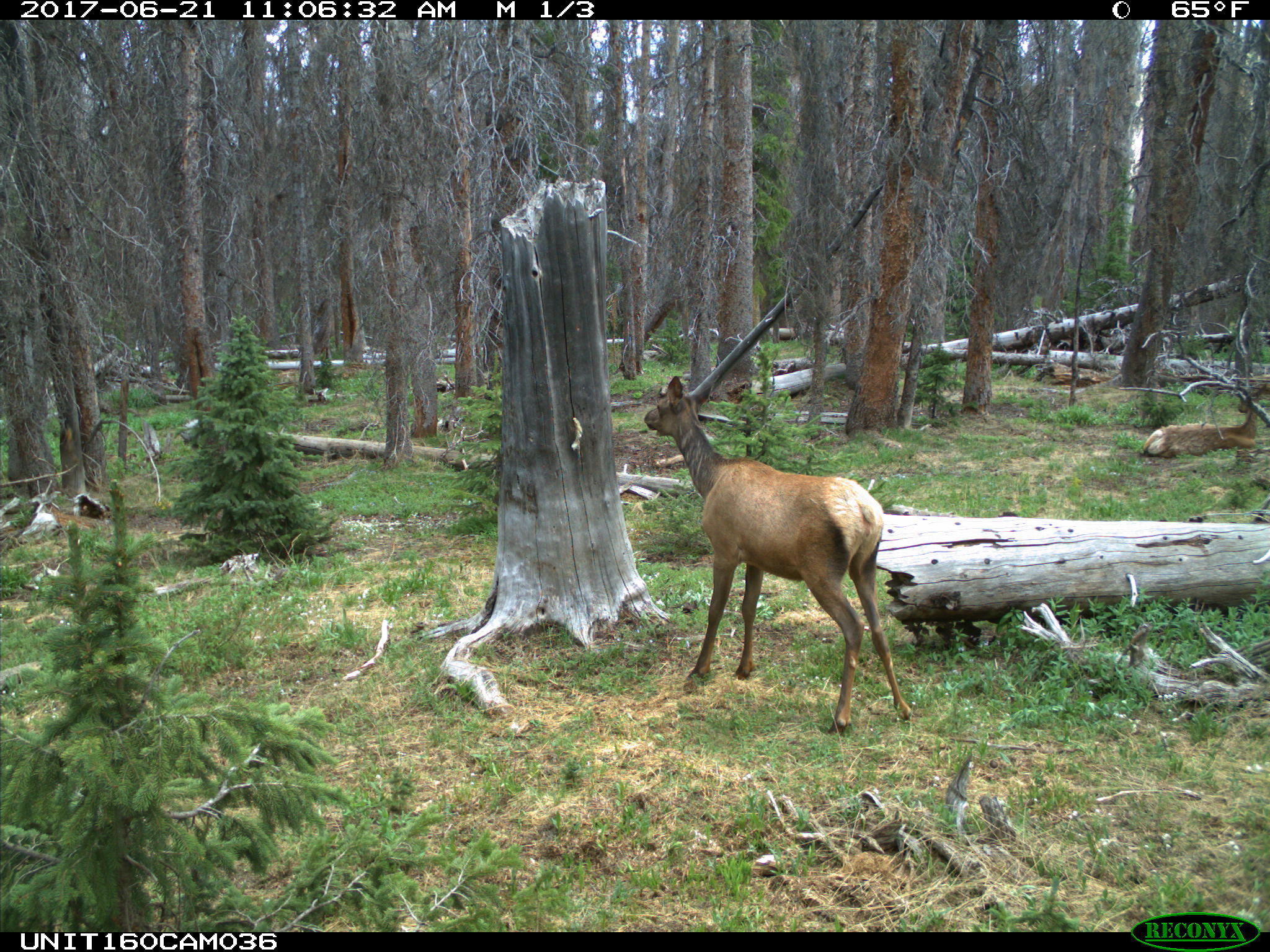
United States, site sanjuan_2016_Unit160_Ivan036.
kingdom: Animalia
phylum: Chordata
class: Mammalia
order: Artiodactyla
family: Cervidae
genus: Cervus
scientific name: Cervus elaphus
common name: red deer